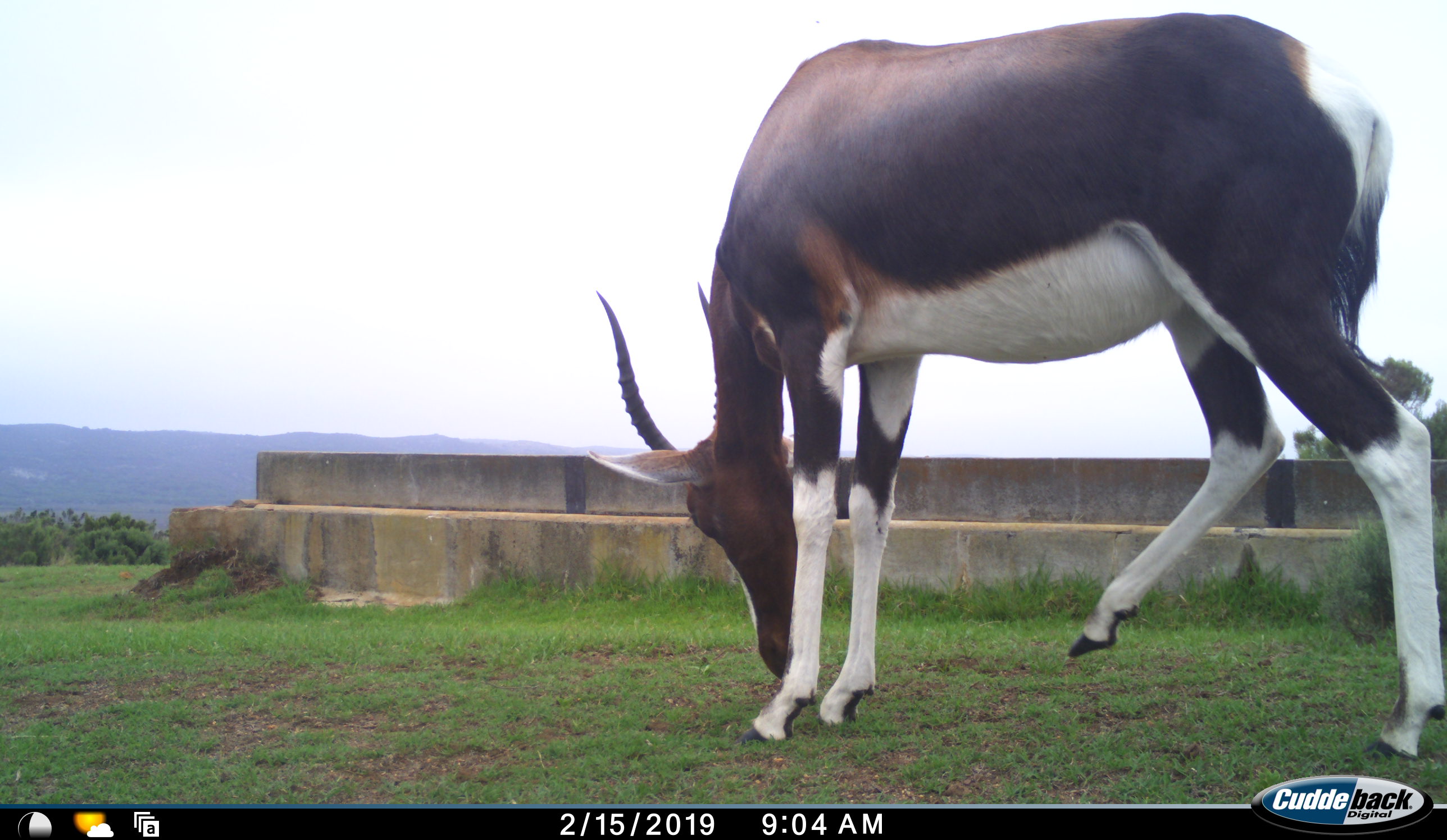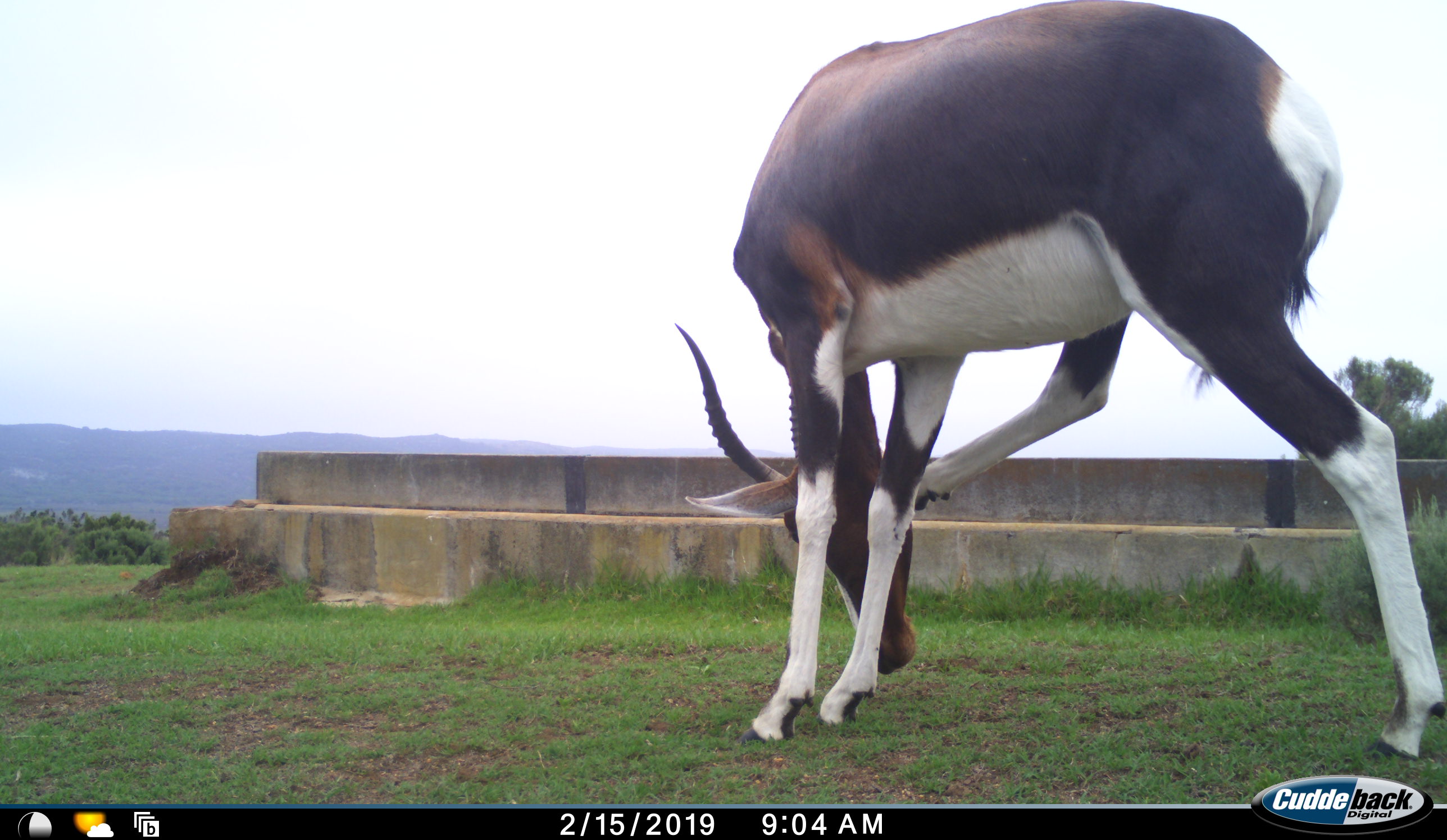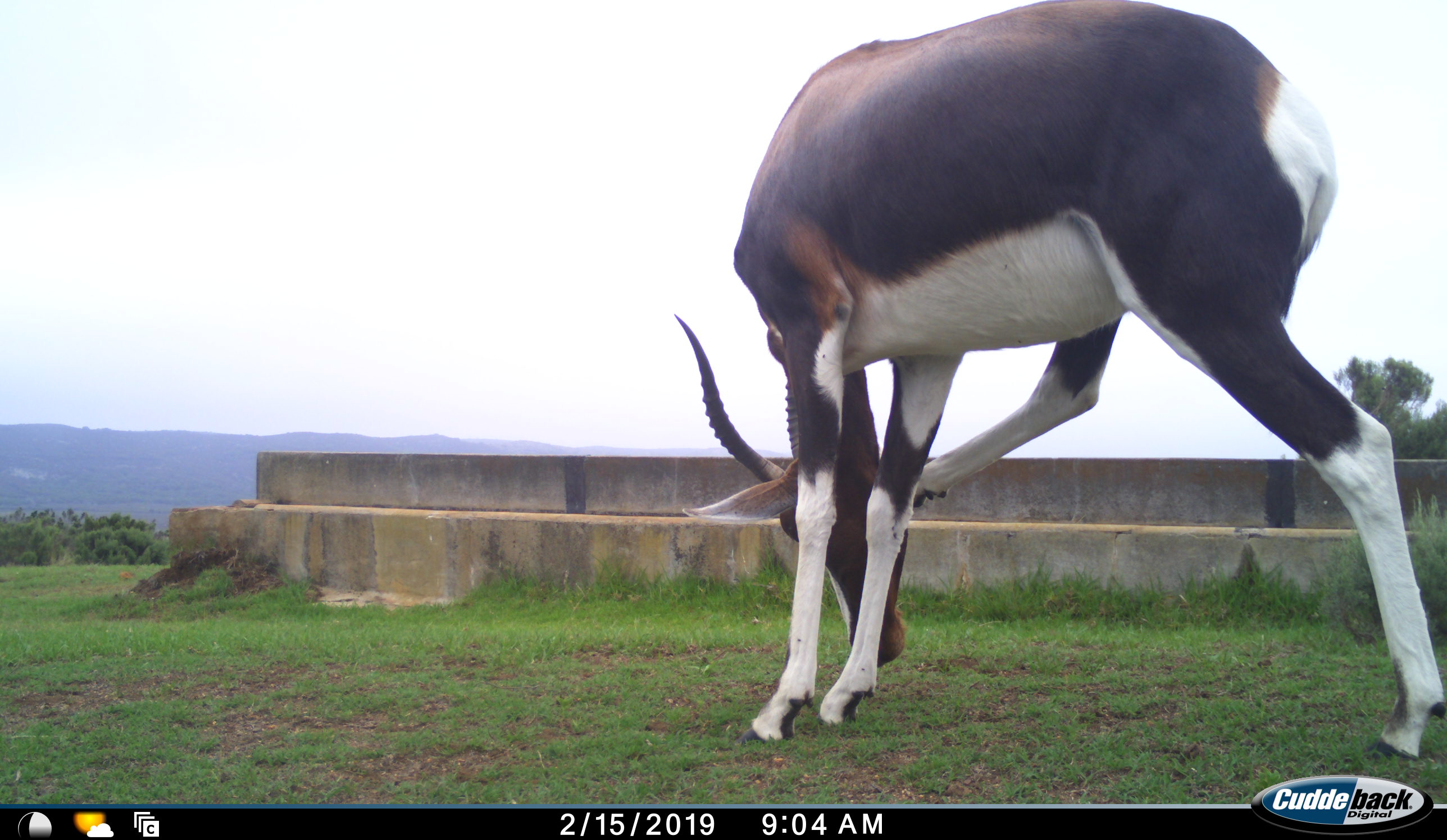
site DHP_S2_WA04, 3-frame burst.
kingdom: Animalia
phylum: Chordata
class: Mammalia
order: Artiodactyla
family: Bovidae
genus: Damaliscus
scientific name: Damaliscus pygargus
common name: bontebok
Bontebok (Damaliscus pygargus), count 1. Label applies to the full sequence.